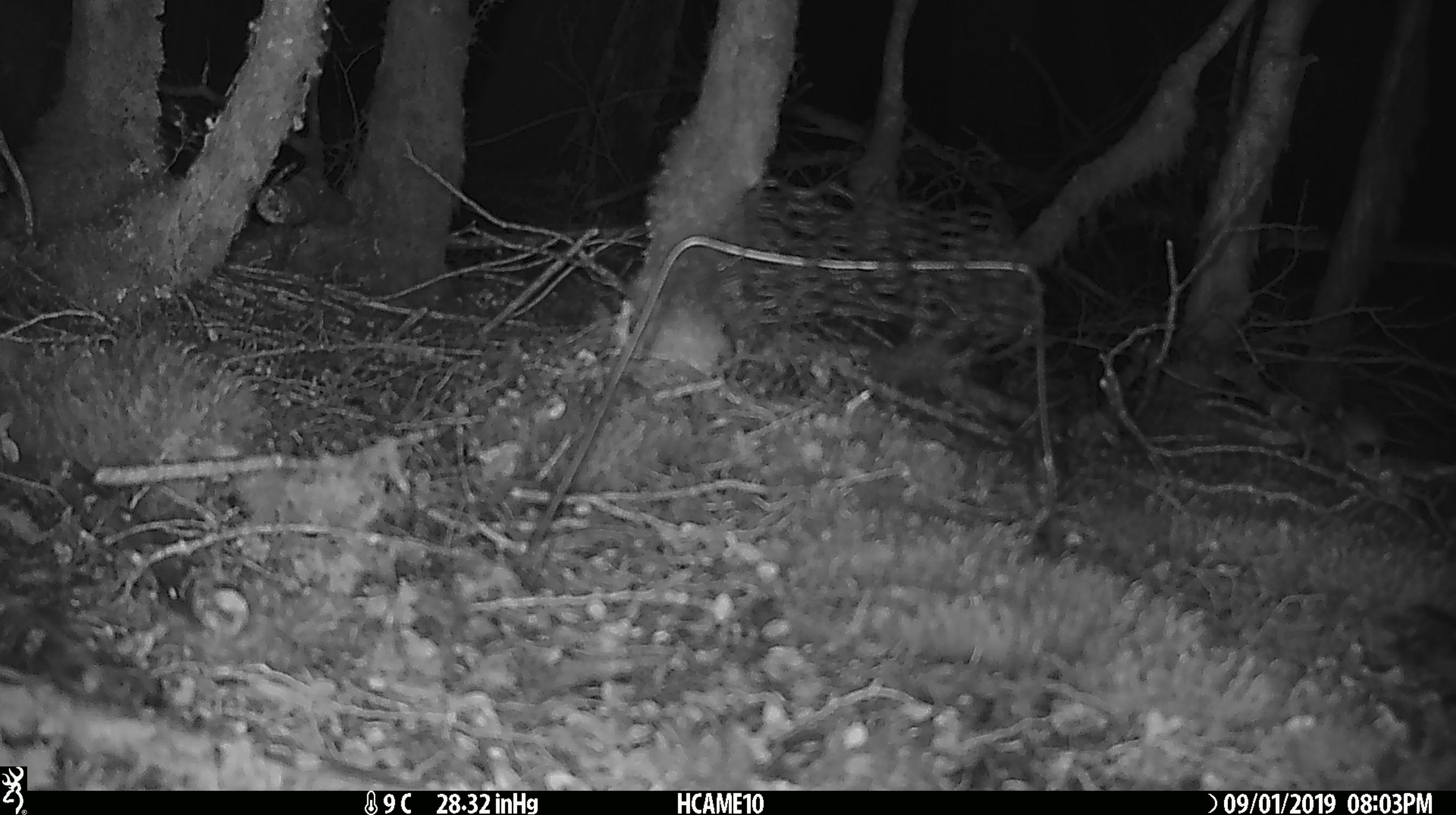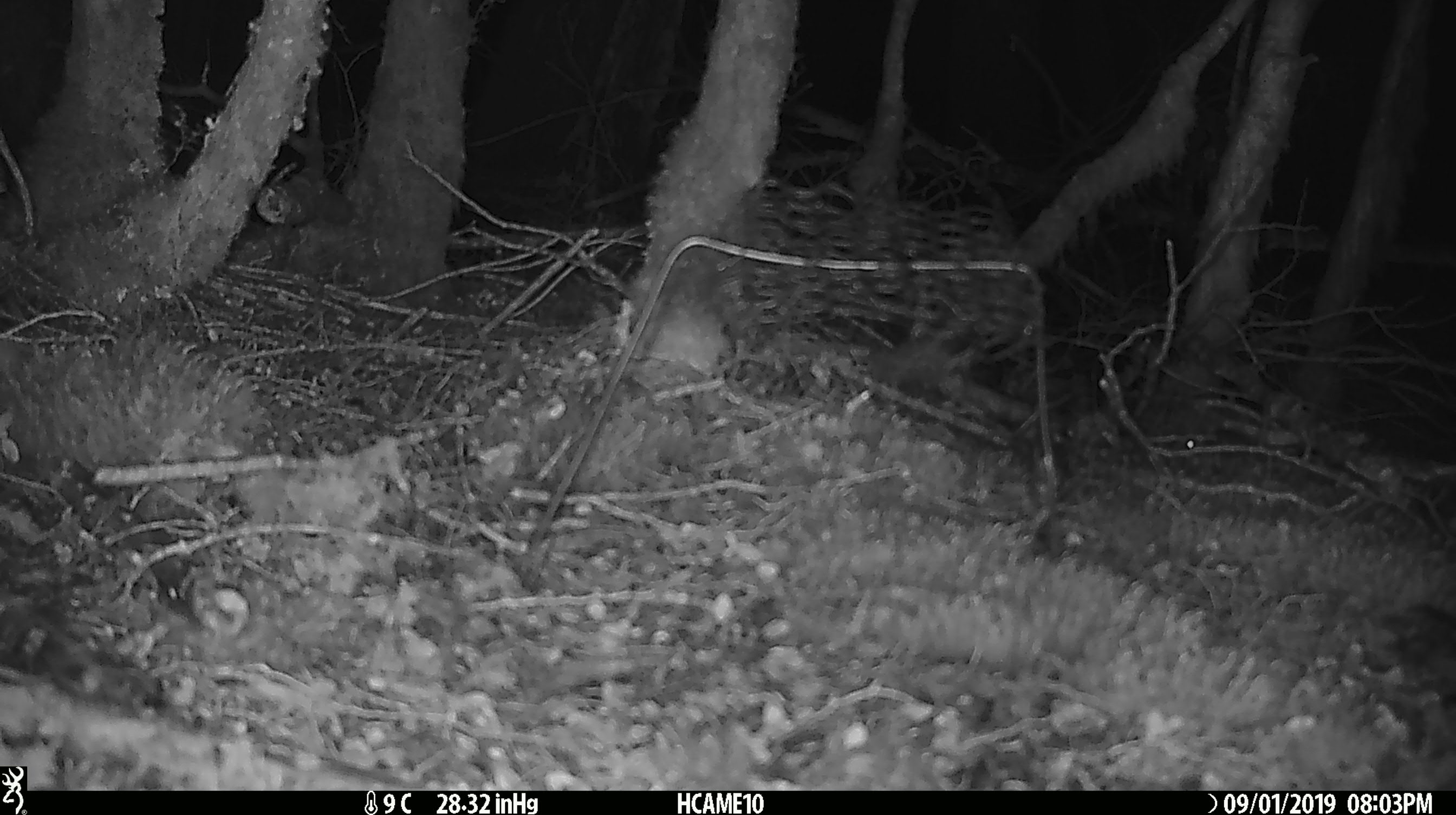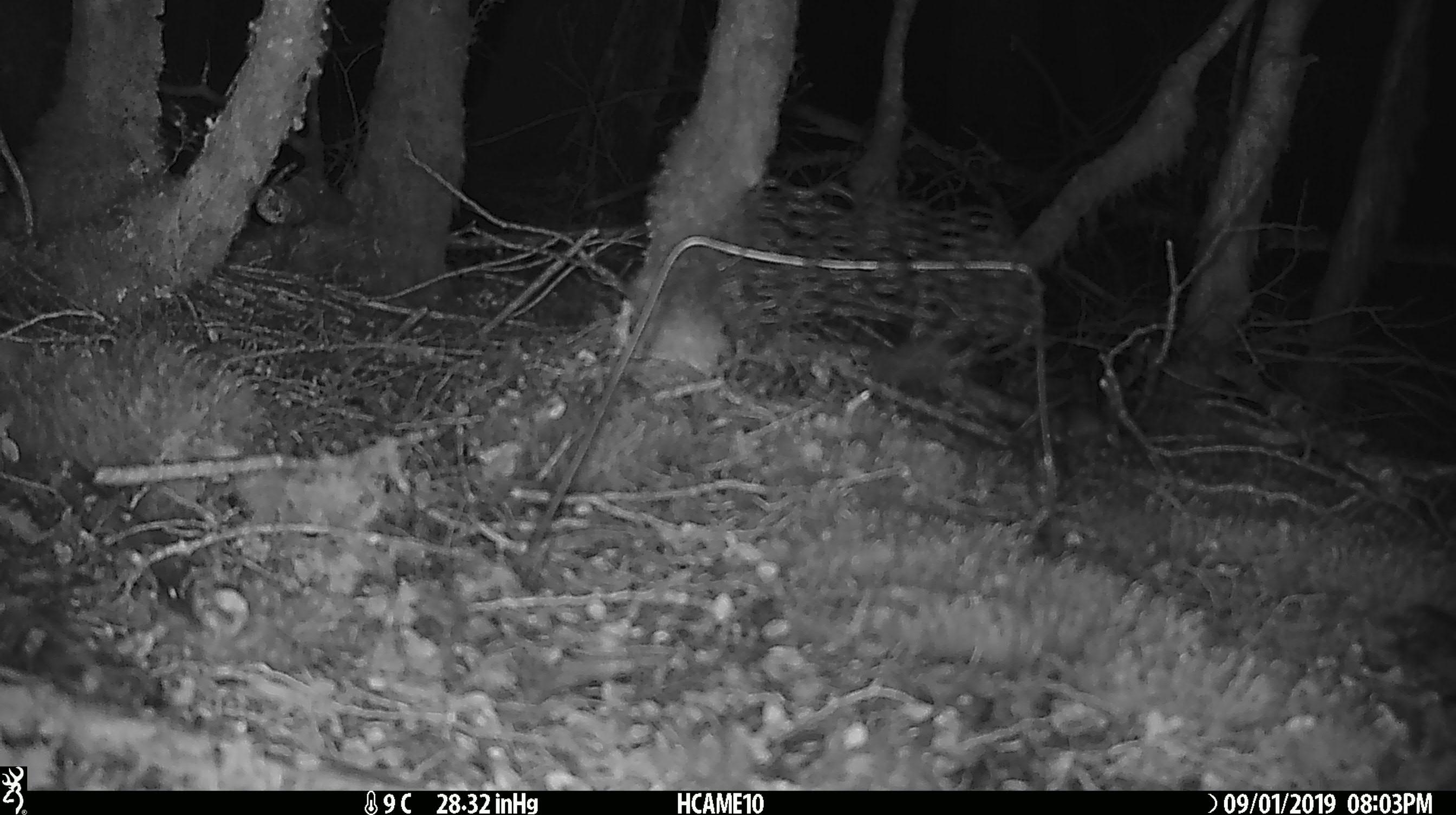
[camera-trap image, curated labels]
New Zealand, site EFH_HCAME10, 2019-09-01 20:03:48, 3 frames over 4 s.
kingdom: Animalia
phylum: Chordata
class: Mammalia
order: Rodentia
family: Muridae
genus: Mus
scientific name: Mus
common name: mouse